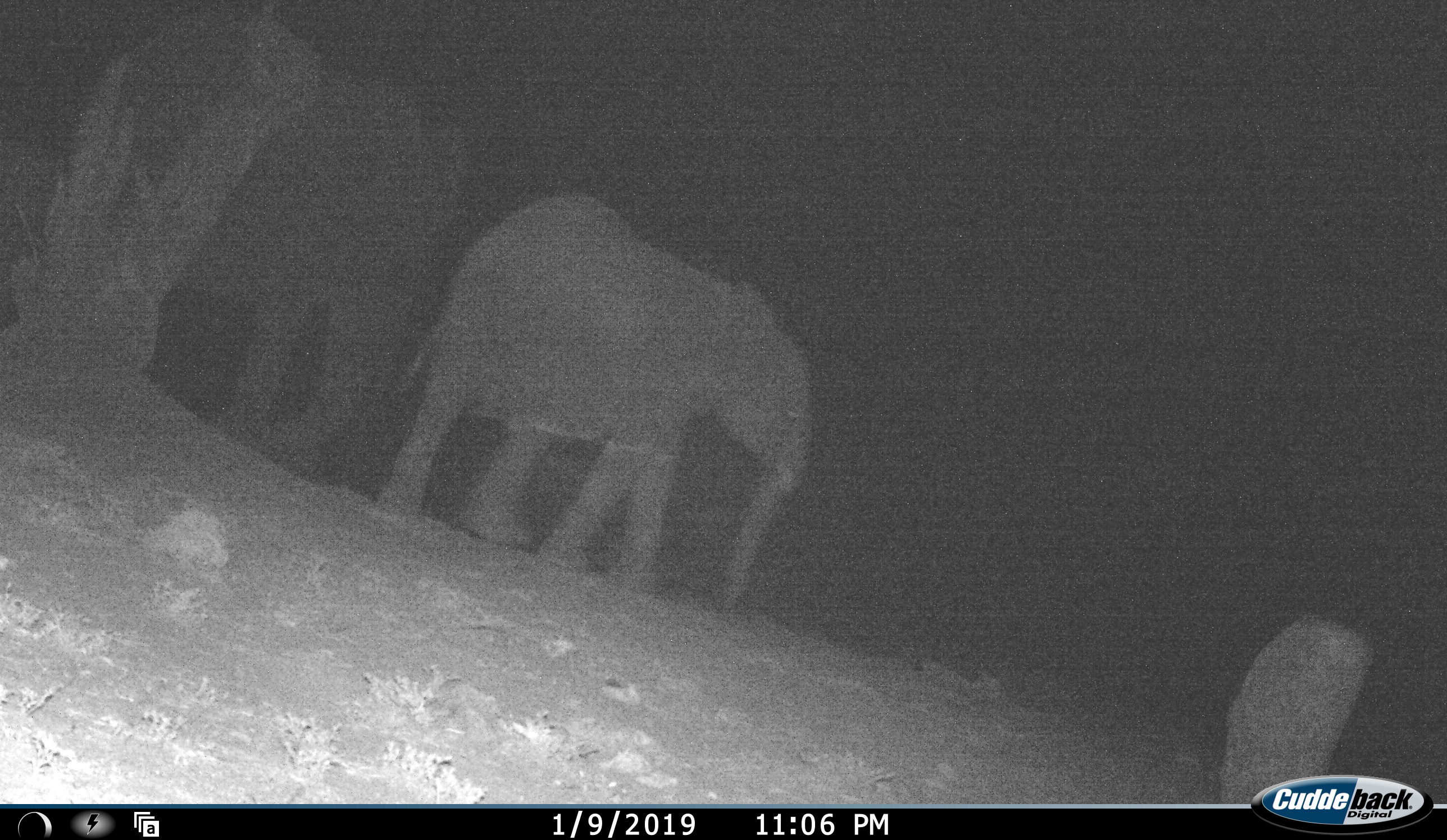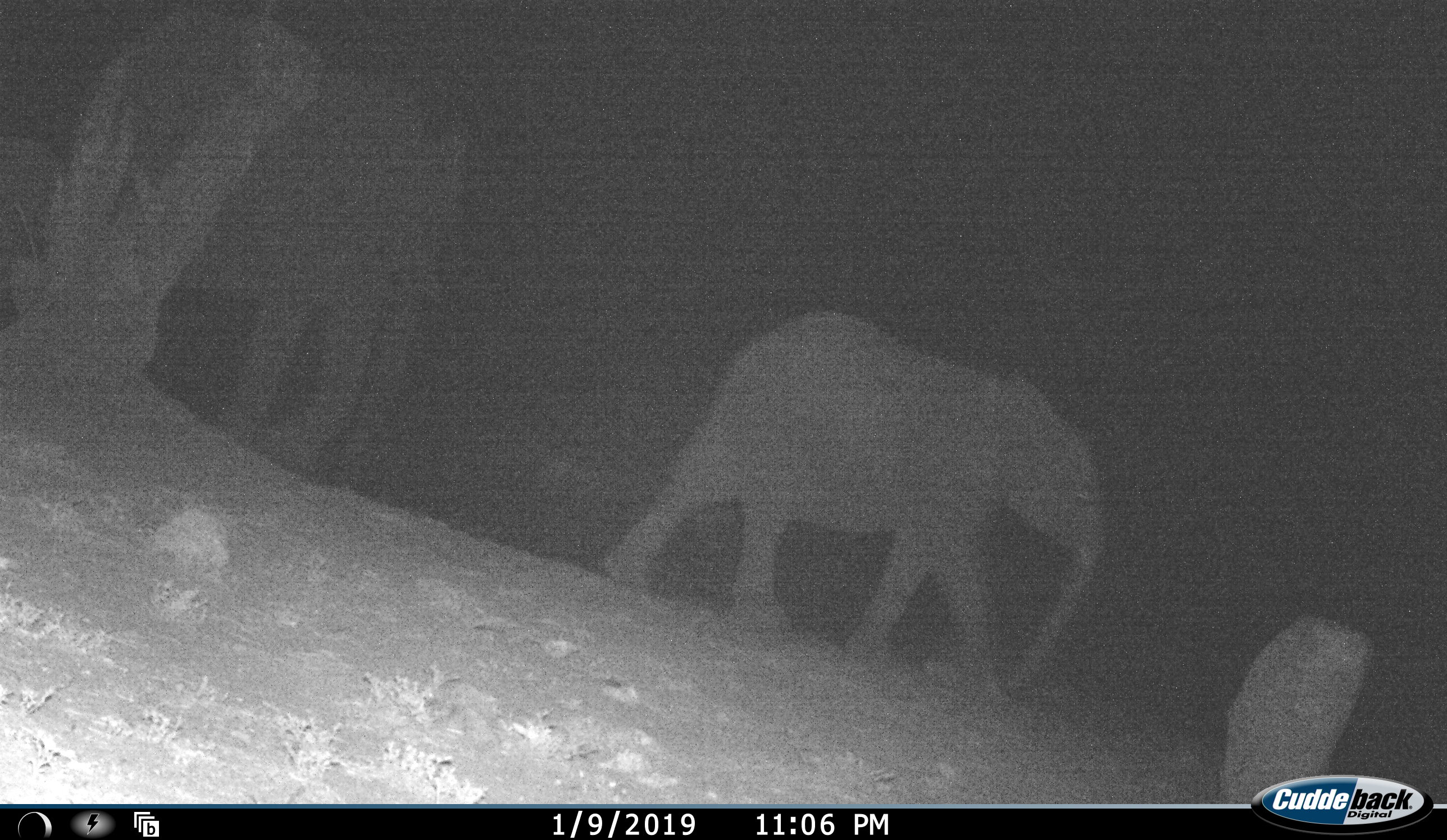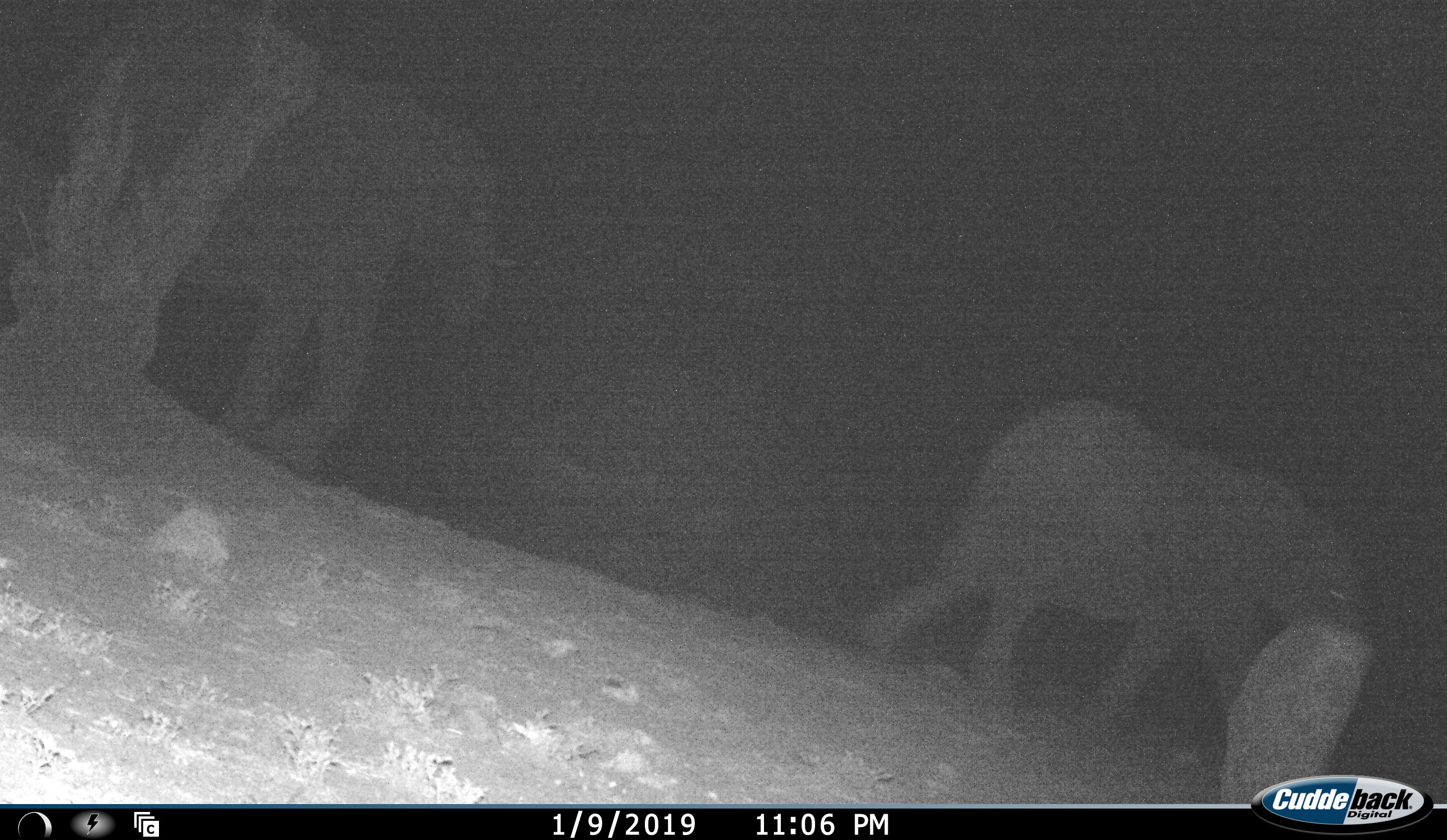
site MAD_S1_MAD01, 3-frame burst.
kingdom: Animalia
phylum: Chordata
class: Mammalia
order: Proboscidea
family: Elephantidae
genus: Loxodonta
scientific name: Loxodonta africana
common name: african bush elephant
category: elephant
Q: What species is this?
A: Elephant (african bush elephant) (Loxodonta africana).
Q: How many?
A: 2.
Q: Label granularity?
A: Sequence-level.